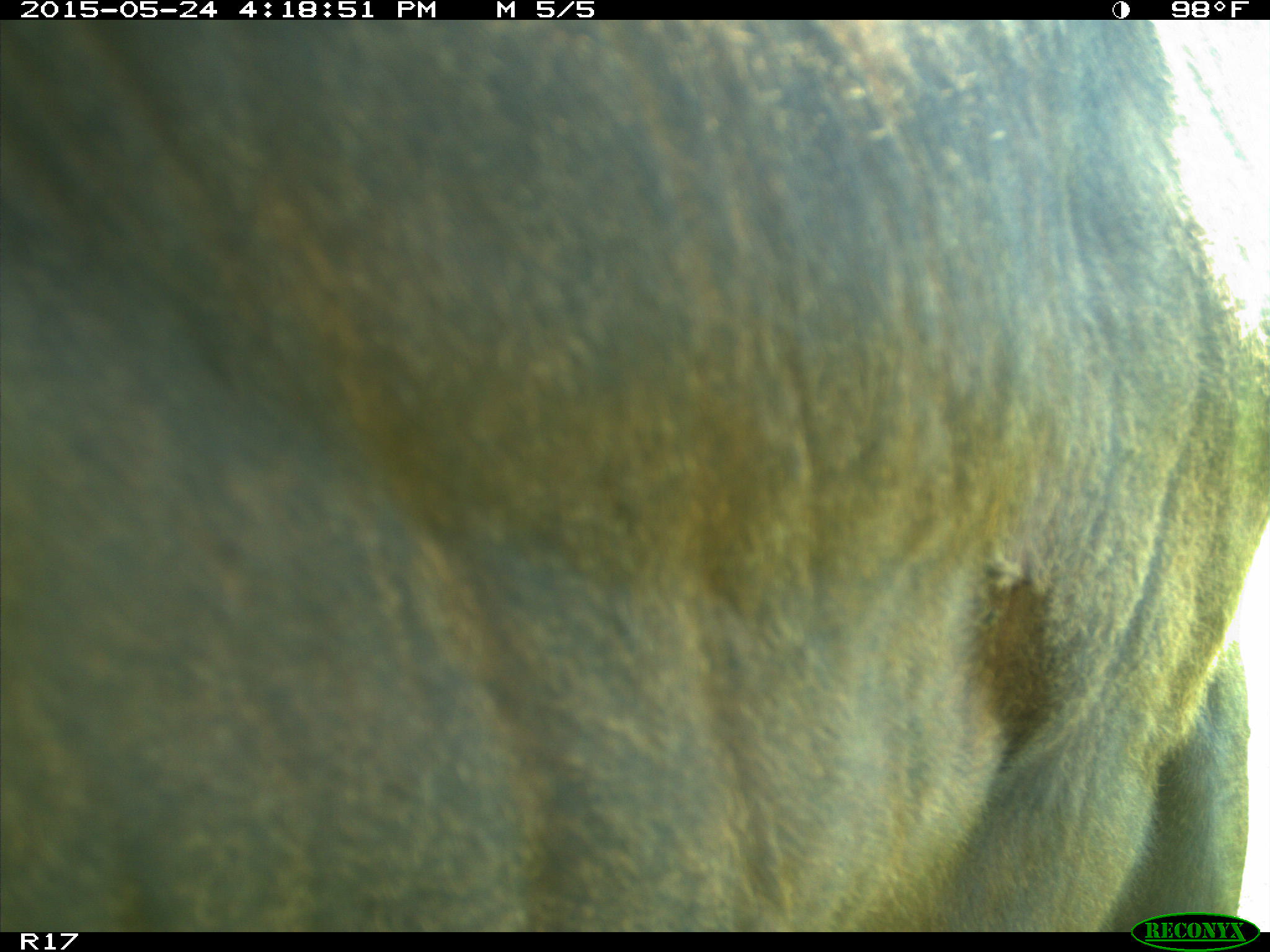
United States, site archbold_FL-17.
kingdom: Animalia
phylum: Chordata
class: Mammalia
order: Artiodactyla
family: Bovidae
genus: Bos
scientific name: Bos taurus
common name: domestic cow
Bos taurus (domestic cow).